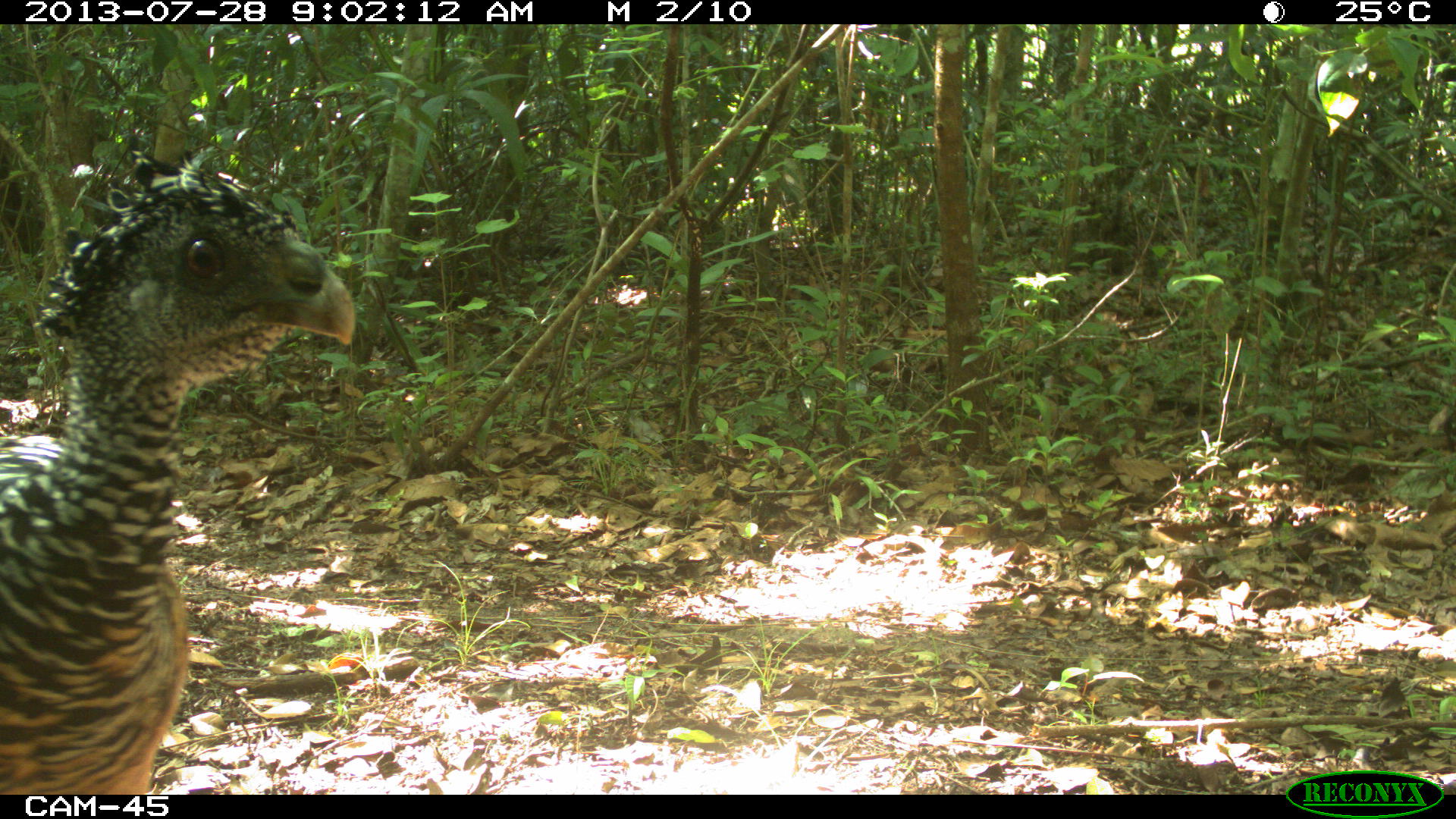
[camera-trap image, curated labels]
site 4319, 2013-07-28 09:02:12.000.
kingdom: Animalia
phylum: Chordata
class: Aves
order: Galliformes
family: Cracidae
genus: Crax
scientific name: Crax rubra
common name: great curassow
Crax rubra (great curassow), count 1, sex female.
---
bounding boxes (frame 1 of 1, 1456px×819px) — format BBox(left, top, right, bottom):
crax rubra: BBox(0, 133, 355, 794)